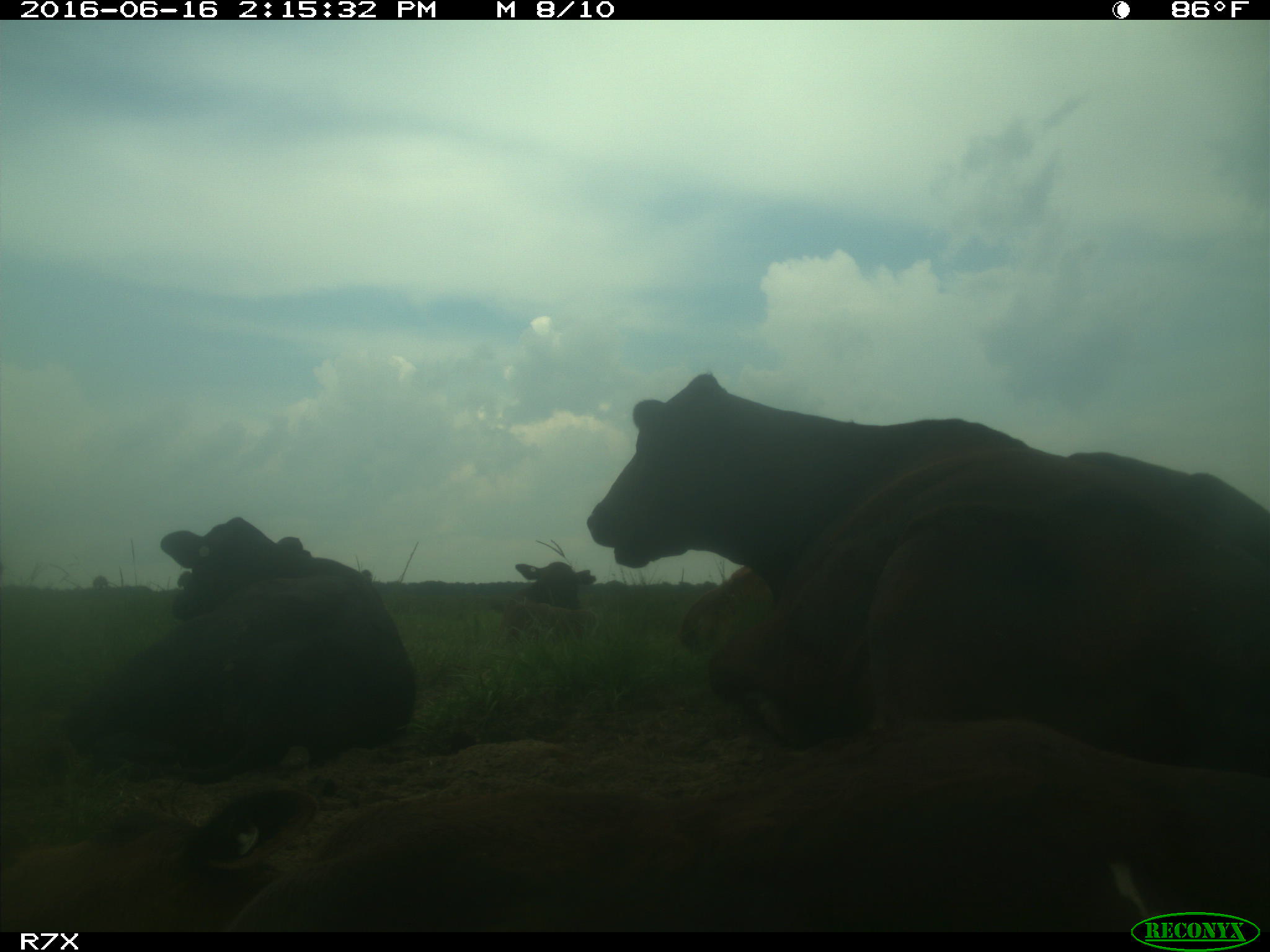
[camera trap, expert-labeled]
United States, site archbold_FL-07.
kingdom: Animalia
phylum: Chordata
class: Mammalia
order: Artiodactyla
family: Bovidae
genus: Bos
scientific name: Bos taurus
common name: domestic cow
Bos taurus (domestic cow).